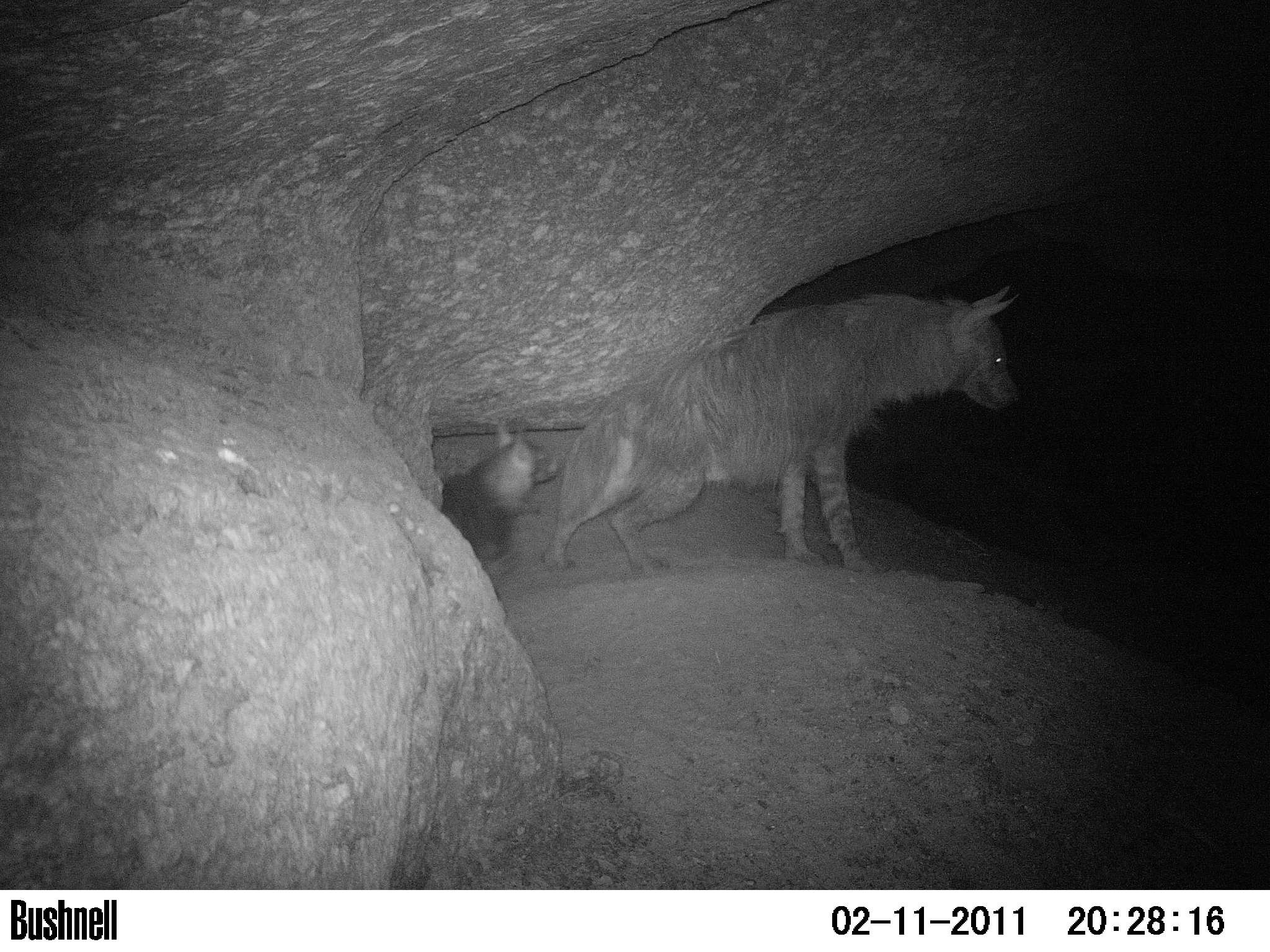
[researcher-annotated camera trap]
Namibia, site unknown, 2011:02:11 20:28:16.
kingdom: Animalia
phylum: Chordata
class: Mammalia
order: Carnivora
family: Hyaenidae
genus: Parahyaena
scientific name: Parahyaena brunnea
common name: brown hyena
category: hyaena brunnea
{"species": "hyaena brunnea (brown hyena) (Parahyaena brunnea)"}